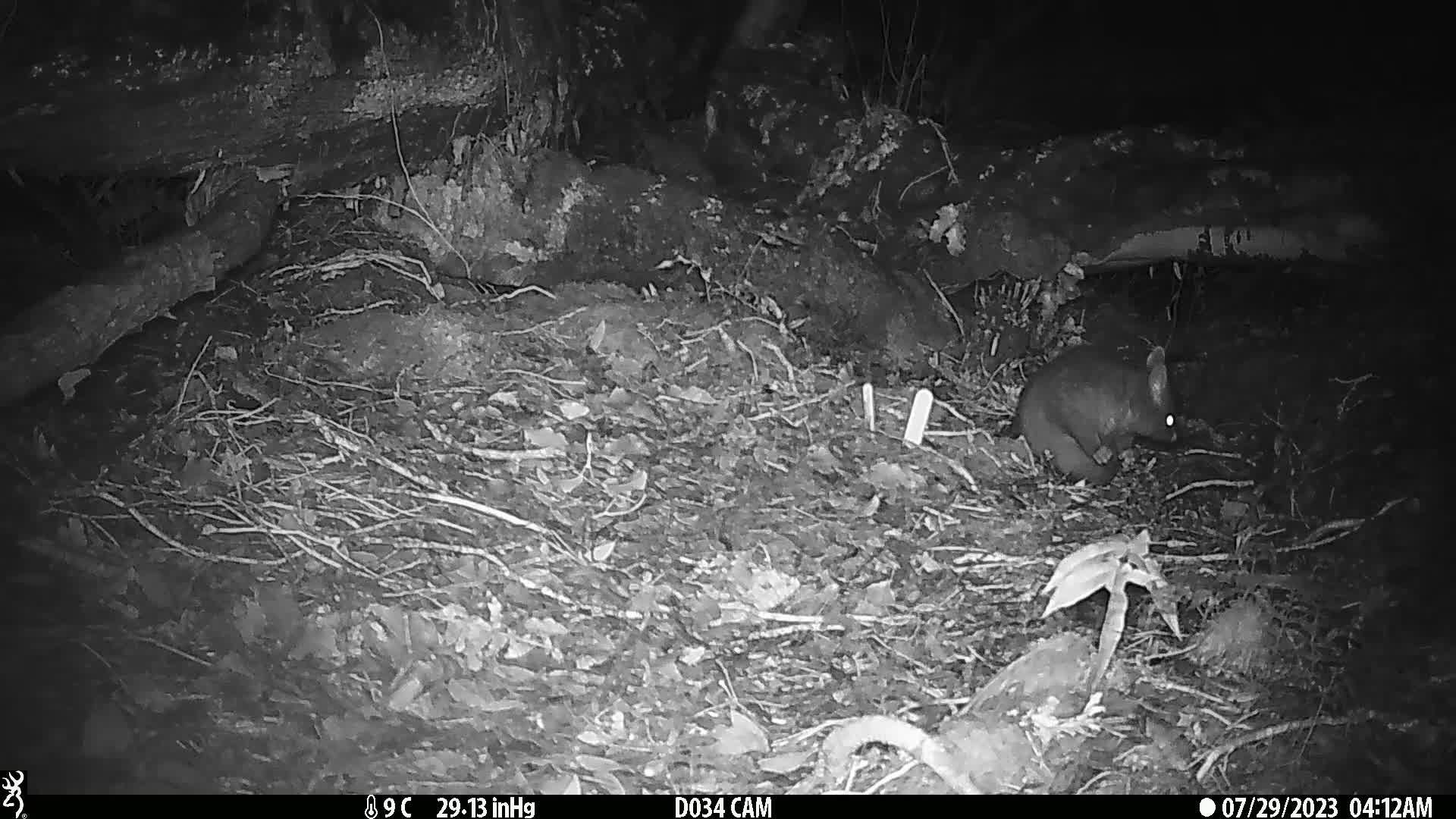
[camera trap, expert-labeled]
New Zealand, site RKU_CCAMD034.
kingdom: Animalia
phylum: Chordata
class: Mammalia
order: Diprotodontia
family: Phalangeridae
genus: Trichosurus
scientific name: Trichosurus vulpecula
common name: common brushtail possum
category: possum